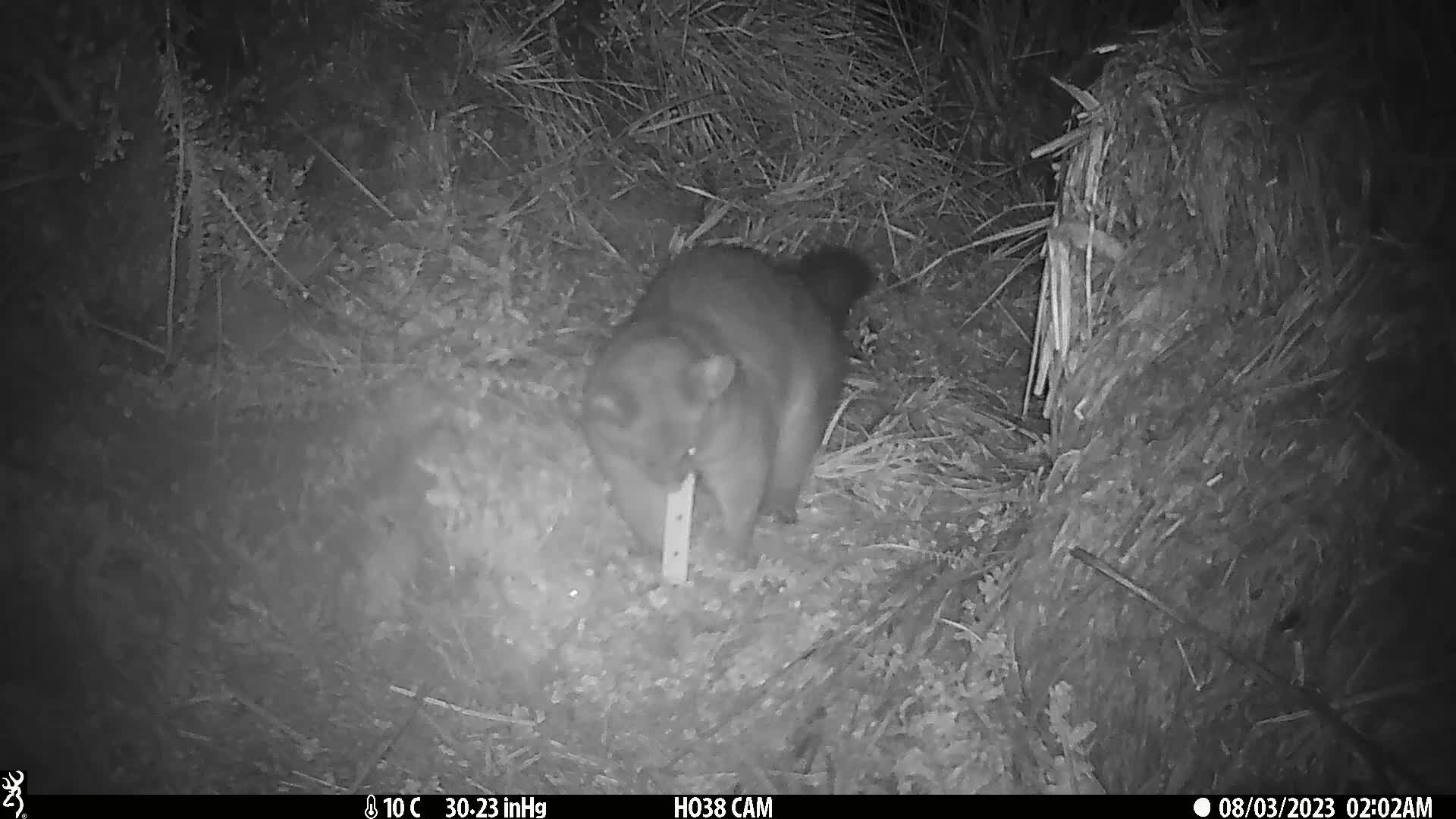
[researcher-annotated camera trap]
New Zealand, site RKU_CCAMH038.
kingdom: Animalia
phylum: Chordata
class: Mammalia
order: Diprotodontia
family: Phalangeridae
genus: Trichosurus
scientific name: Trichosurus vulpecula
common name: common brushtail possum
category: possum